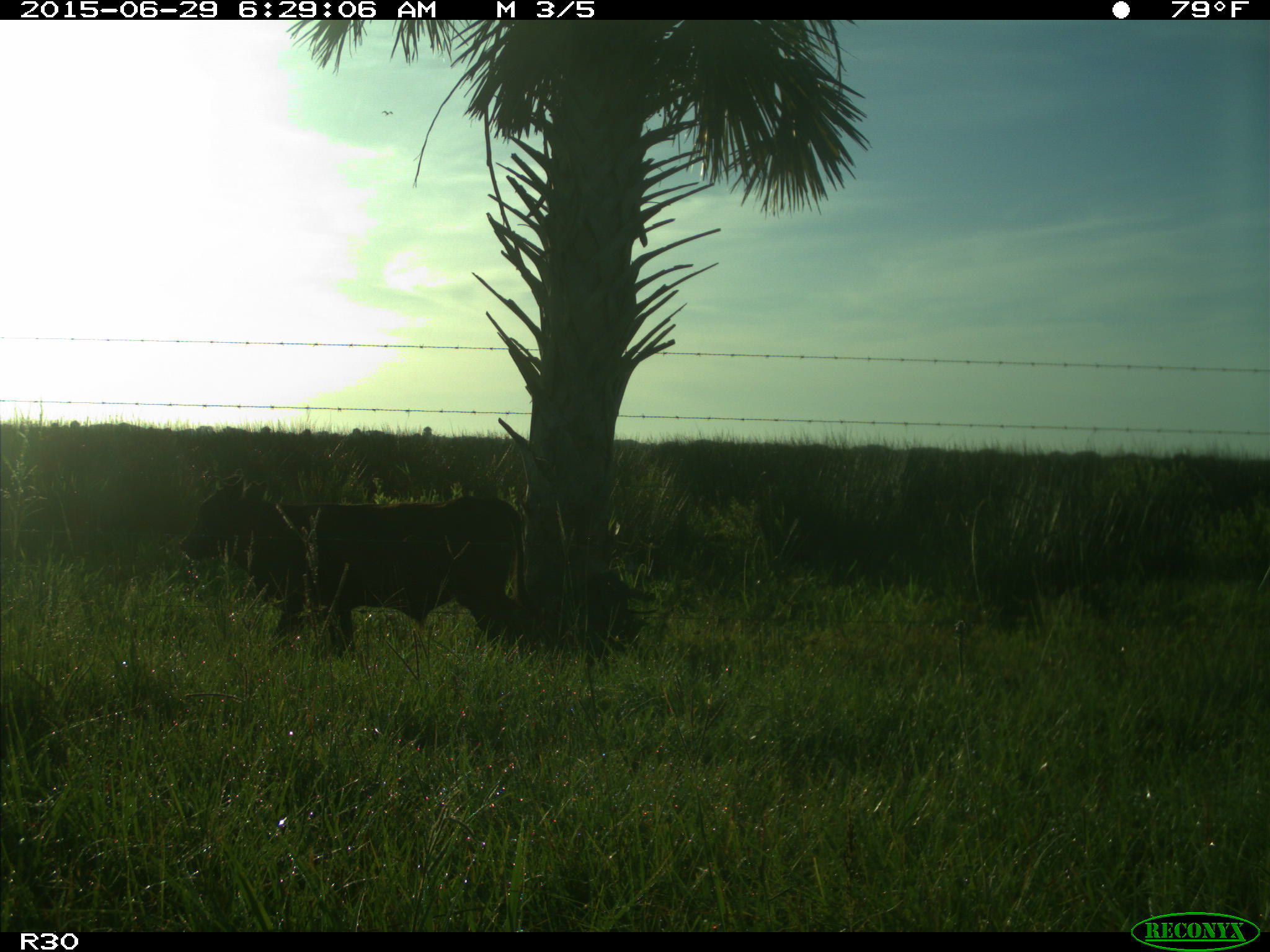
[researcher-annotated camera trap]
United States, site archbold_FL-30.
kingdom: Animalia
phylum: Chordata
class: Mammalia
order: Artiodactyla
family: Bovidae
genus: Bos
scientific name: Bos taurus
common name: domestic cow